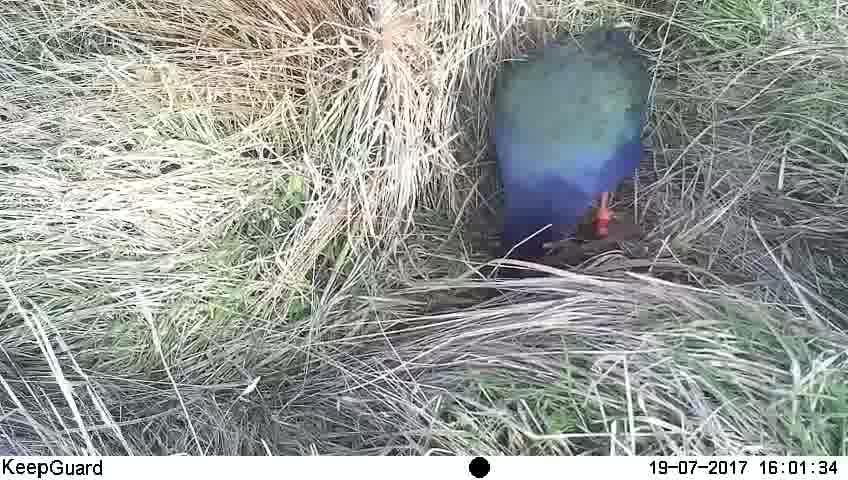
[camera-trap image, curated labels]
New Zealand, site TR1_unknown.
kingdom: Animalia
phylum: Chordata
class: Aves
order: Gruiformes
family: Rallidae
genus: Porphyrio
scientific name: Porphyrio mantelli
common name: takahe